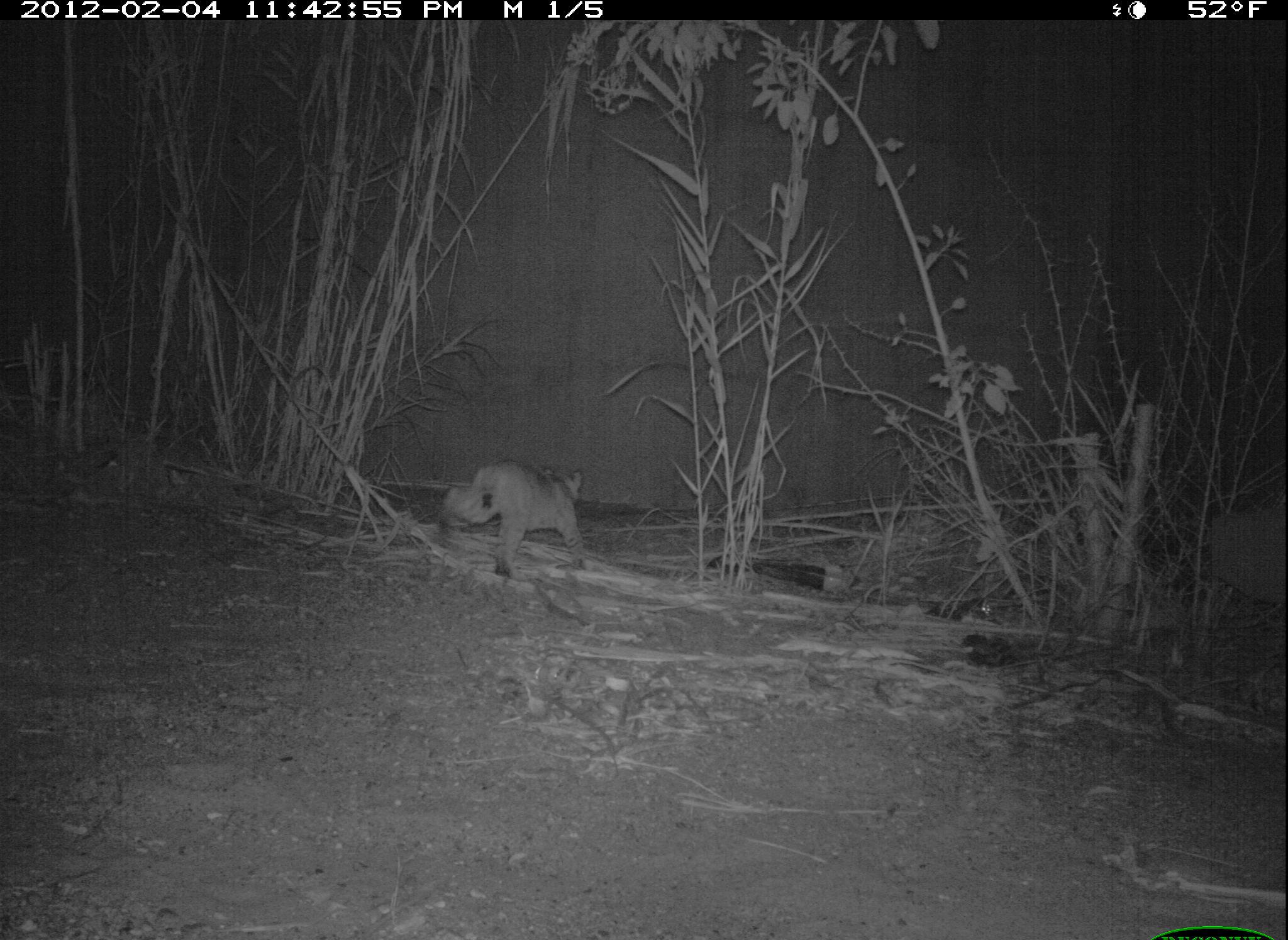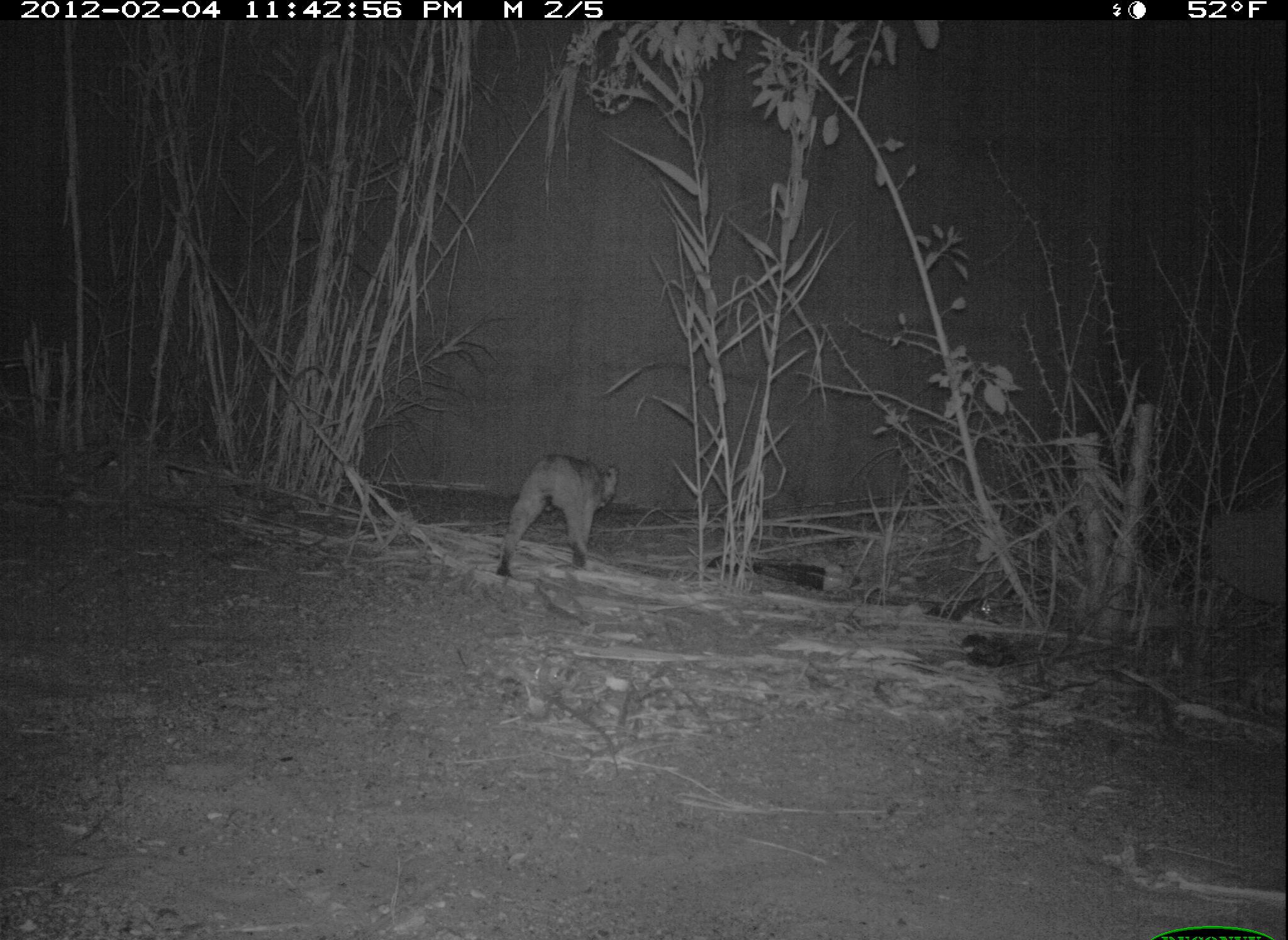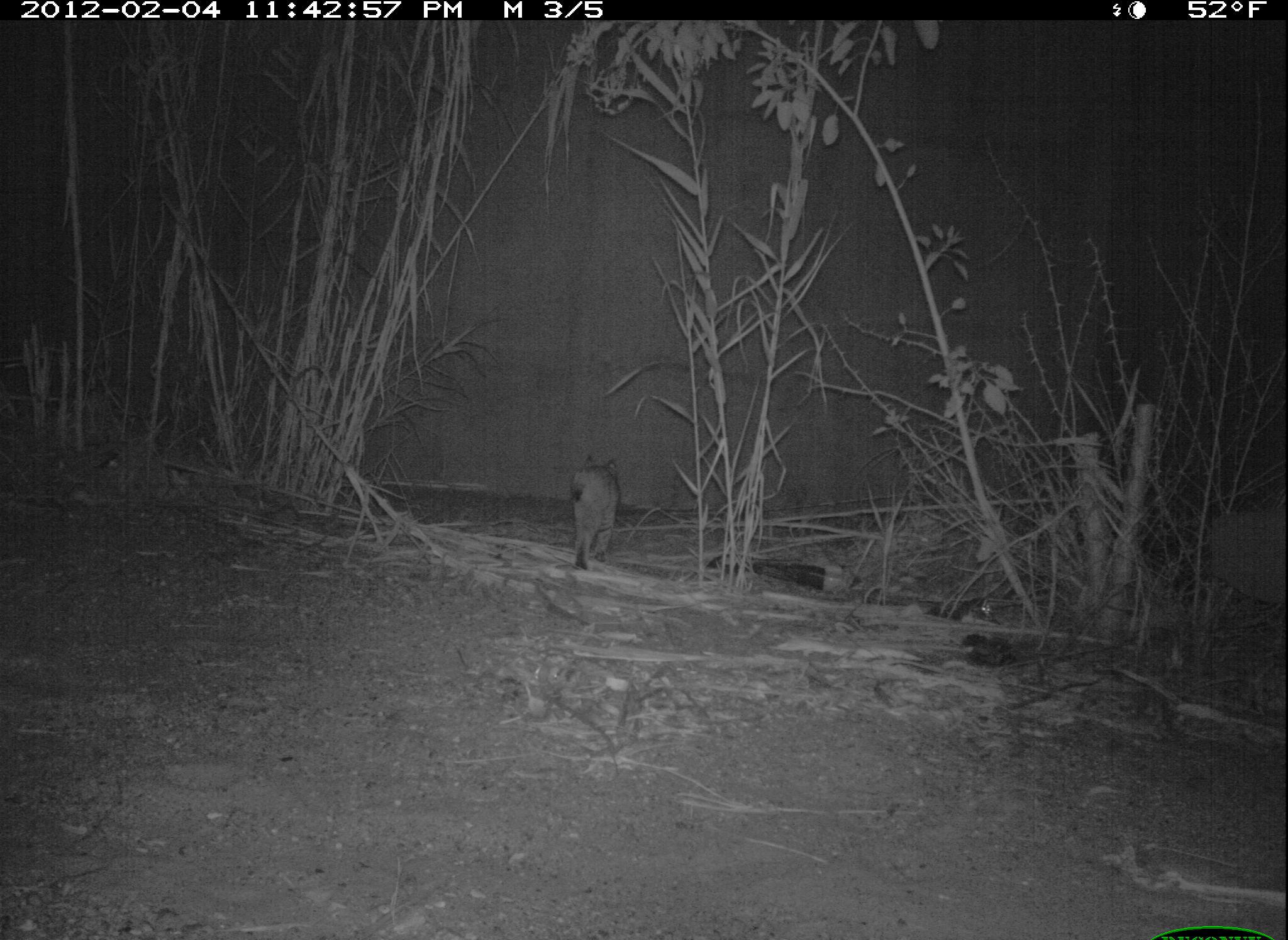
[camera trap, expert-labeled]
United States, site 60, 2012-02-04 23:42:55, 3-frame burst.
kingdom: Animalia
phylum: Chordata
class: Mammalia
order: Carnivora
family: Felidae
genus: Lynx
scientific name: Lynx rufus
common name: bobcat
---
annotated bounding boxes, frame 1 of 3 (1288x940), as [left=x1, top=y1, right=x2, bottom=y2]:
bobcat: [left=444, top=461, right=587, bottom=577]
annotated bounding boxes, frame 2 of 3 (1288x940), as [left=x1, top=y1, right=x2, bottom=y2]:
bobcat: [left=497, top=451, right=620, bottom=578]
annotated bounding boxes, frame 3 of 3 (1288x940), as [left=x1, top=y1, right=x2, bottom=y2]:
bobcat: [left=569, top=454, right=621, bottom=570]